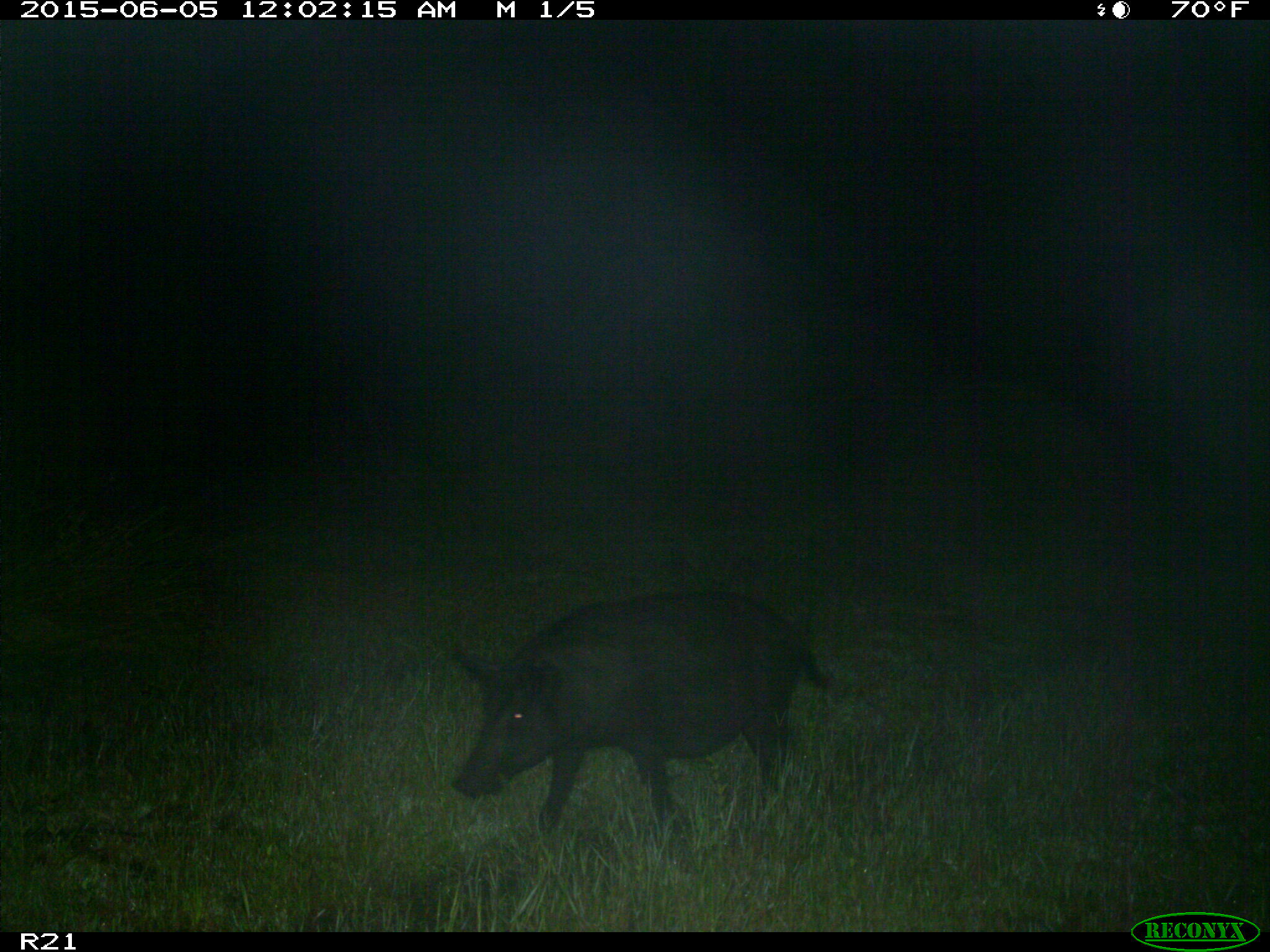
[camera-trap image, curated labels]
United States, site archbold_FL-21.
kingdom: Animalia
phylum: Chordata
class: Mammalia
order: Artiodactyla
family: Suidae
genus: Sus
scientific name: Sus scrofa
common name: wild boar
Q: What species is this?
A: Sus scrofa (wild boar).